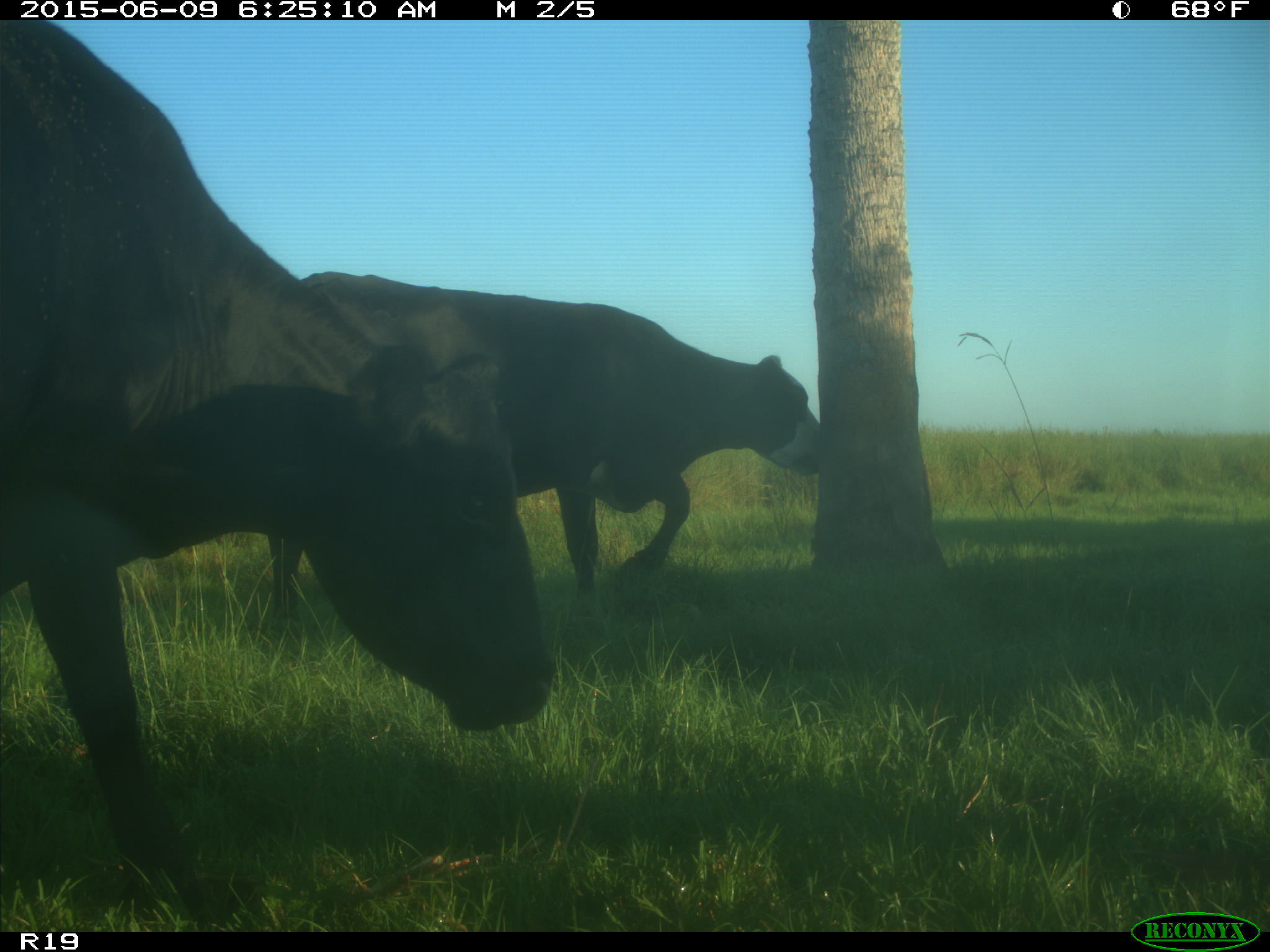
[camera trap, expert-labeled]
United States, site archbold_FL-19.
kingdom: Animalia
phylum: Chordata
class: Mammalia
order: Artiodactyla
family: Bovidae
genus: Bos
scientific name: Bos taurus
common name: domestic cow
Bos taurus (domestic cow).